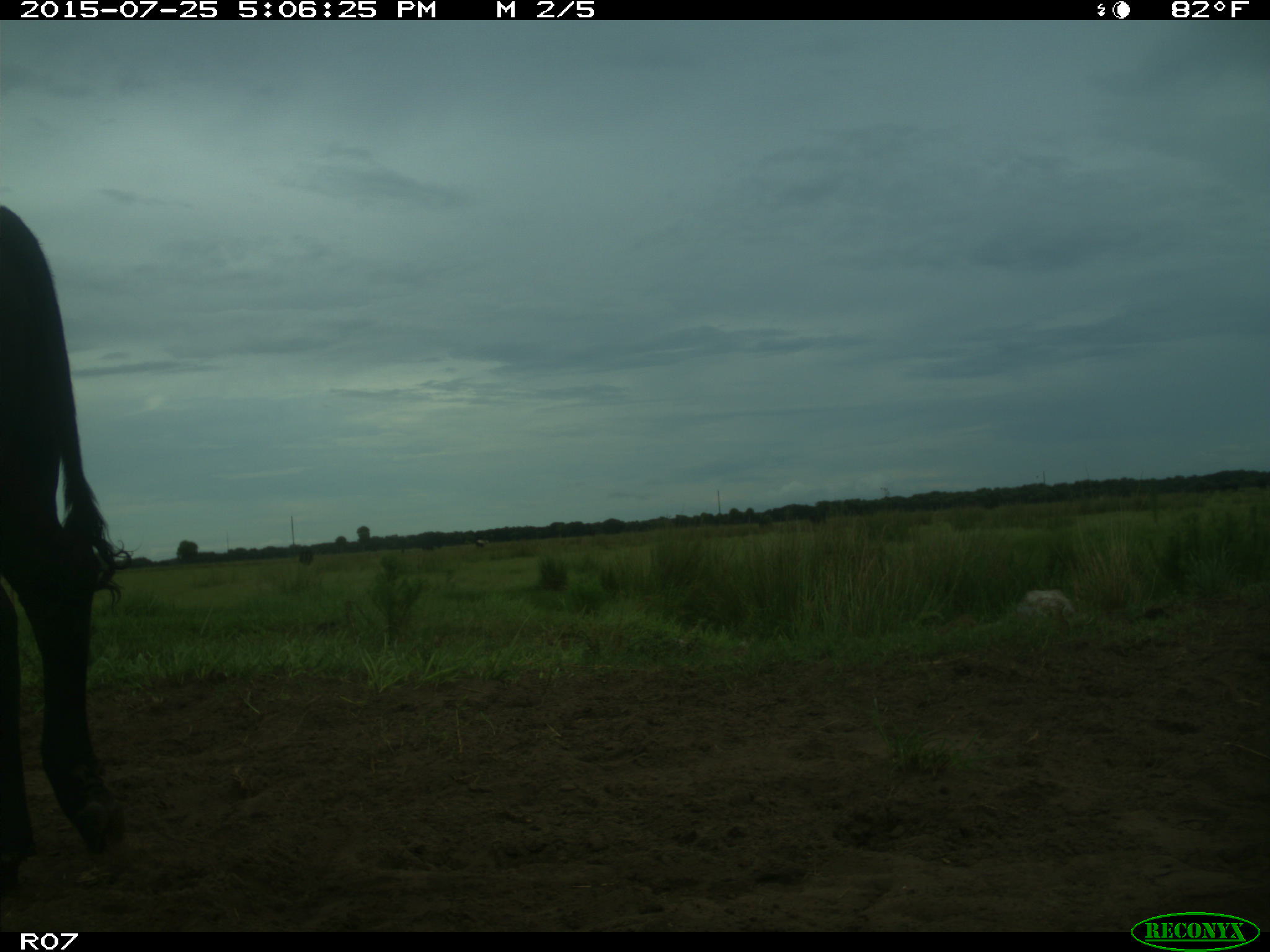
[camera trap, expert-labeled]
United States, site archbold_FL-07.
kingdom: Animalia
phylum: Chordata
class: Mammalia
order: Artiodactyla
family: Bovidae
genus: Bos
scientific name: Bos taurus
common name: domestic cow